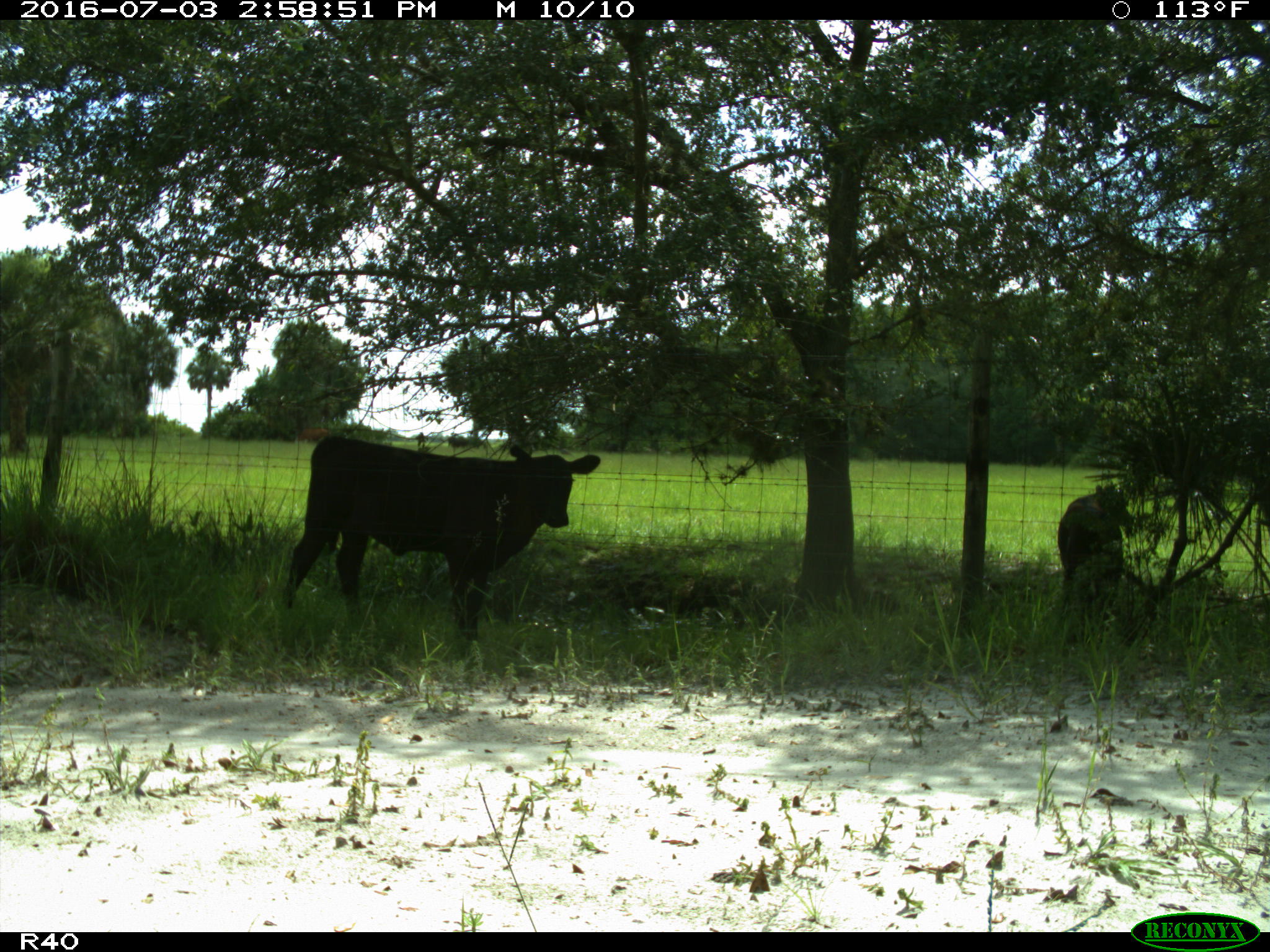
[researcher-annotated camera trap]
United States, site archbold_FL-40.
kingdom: Animalia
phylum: Chordata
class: Mammalia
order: Artiodactyla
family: Bovidae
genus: Bos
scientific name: Bos taurus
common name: domestic cow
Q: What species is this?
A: Bos taurus (domestic cow).